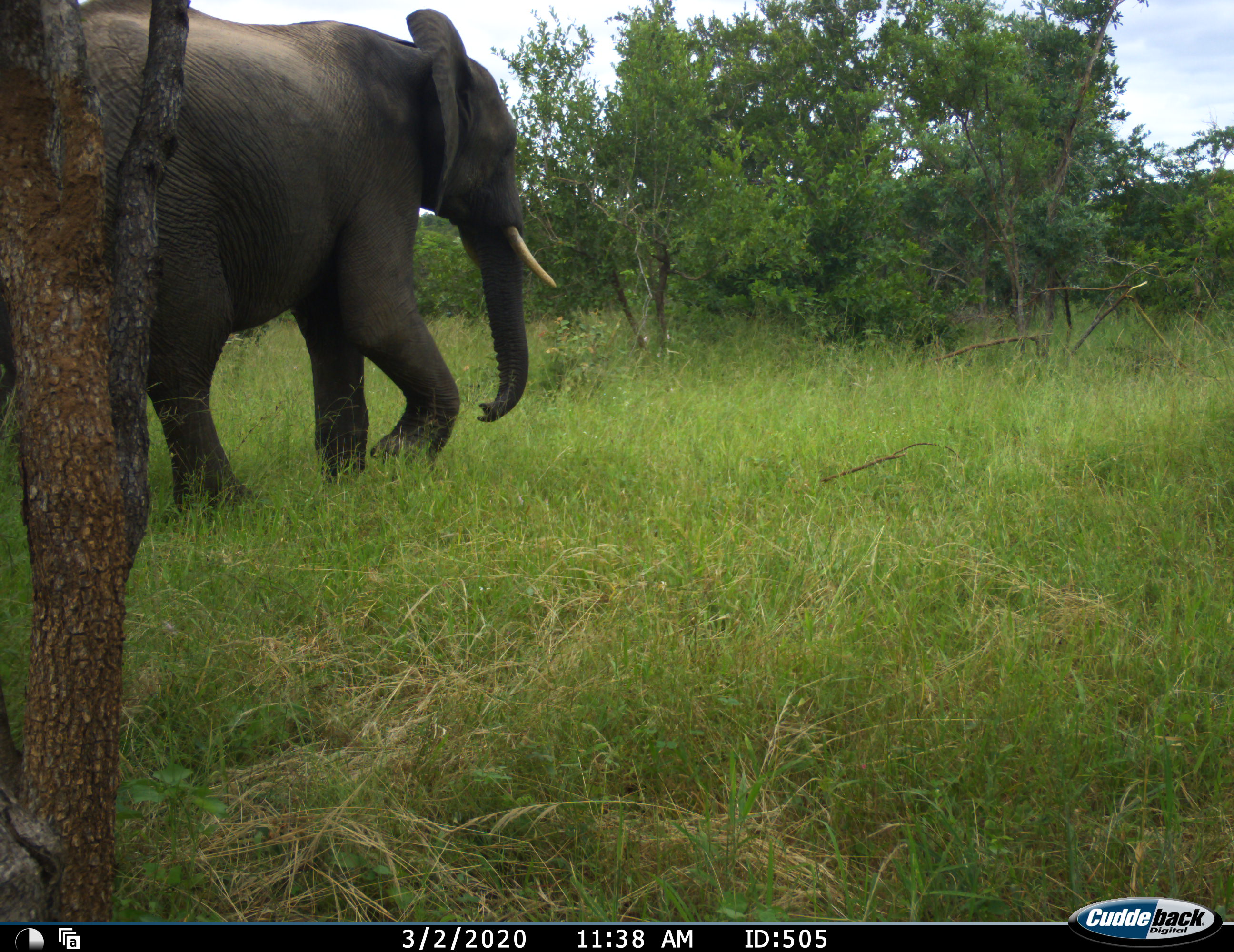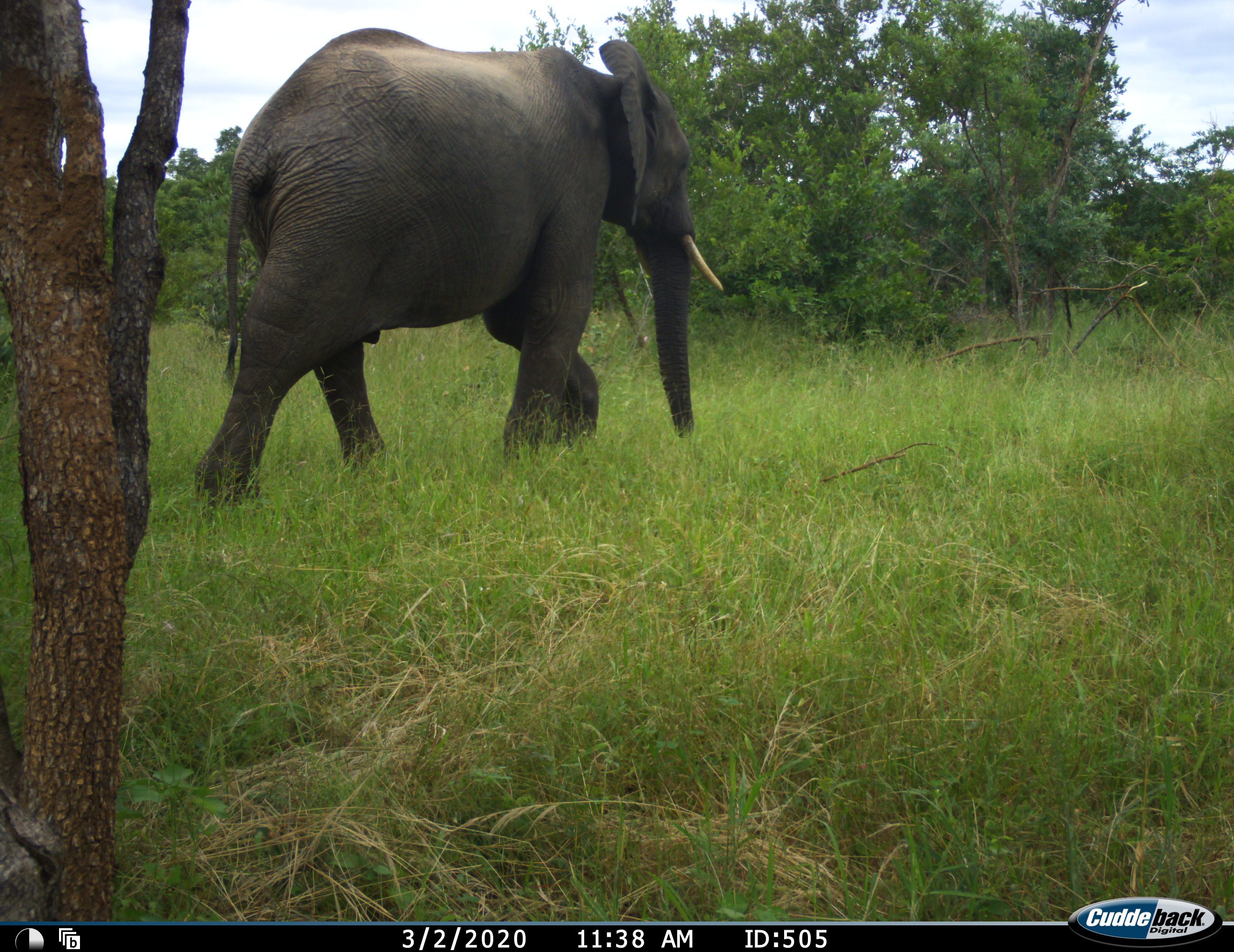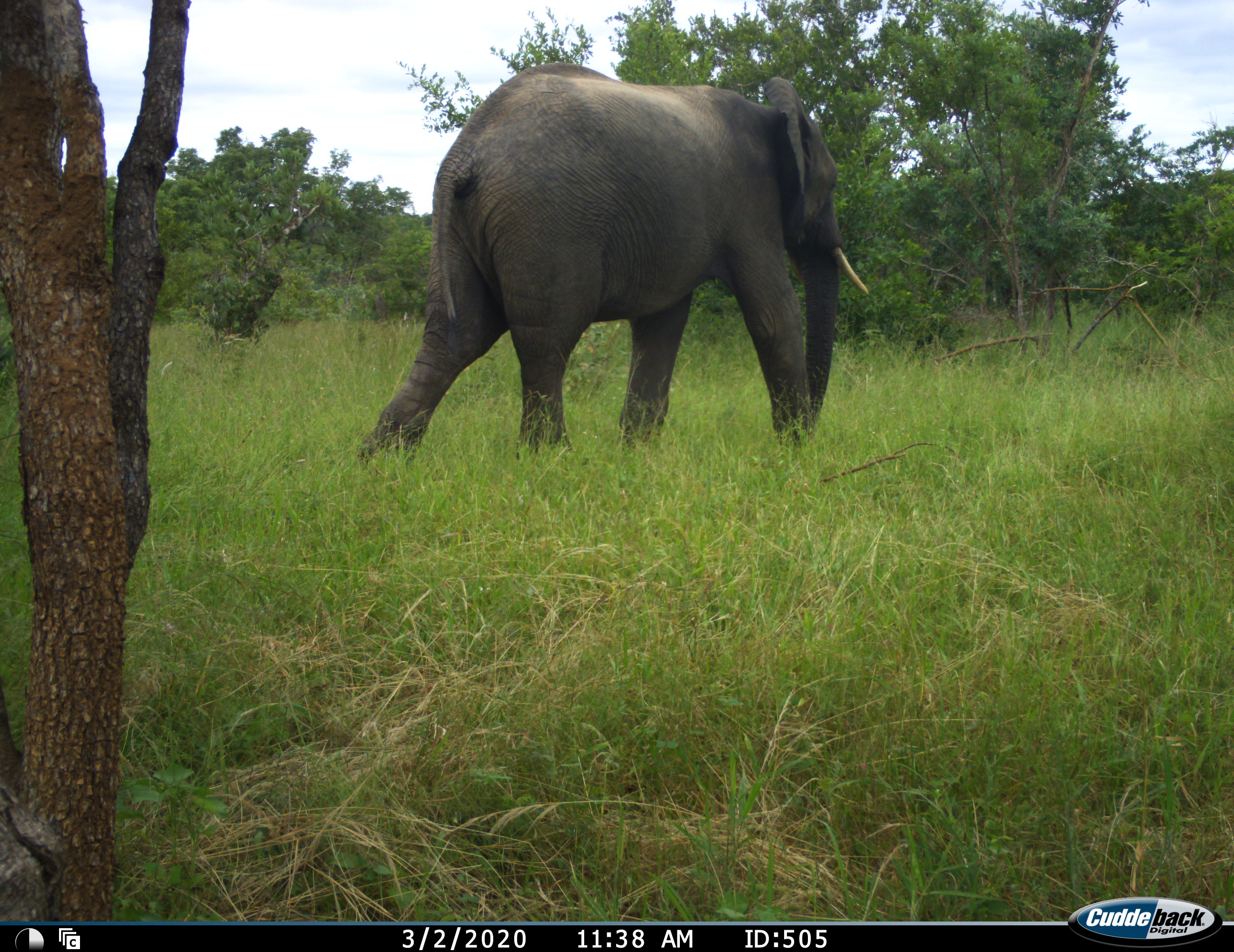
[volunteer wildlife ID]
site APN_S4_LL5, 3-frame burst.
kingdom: Animalia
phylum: Chordata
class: Mammalia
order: Proboscidea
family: Elephantidae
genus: Loxodonta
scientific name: Loxodonta africana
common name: african bush elephant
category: elephant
Elephant (african bush elephant) (Loxodonta africana), count 1. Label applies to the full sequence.